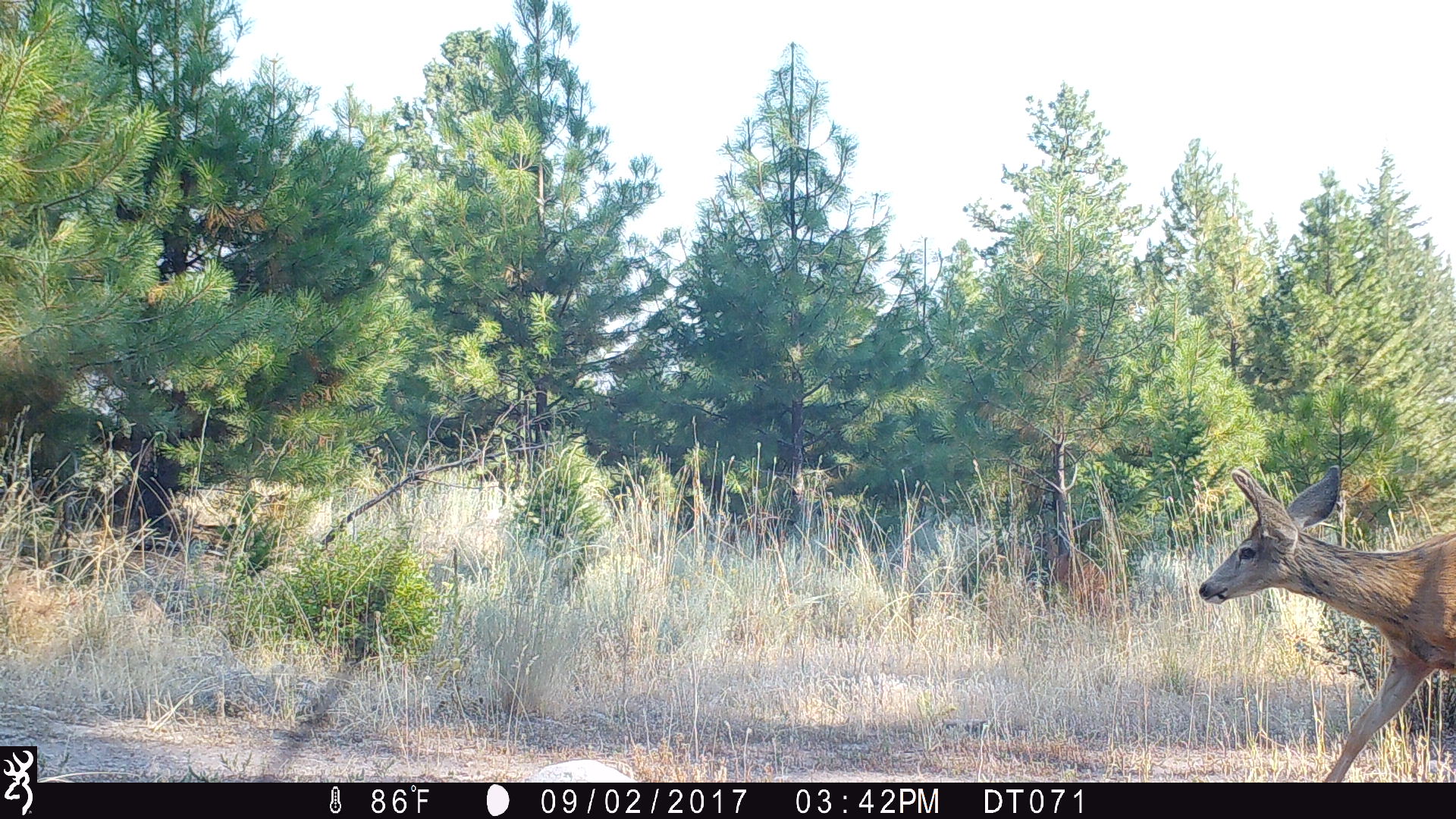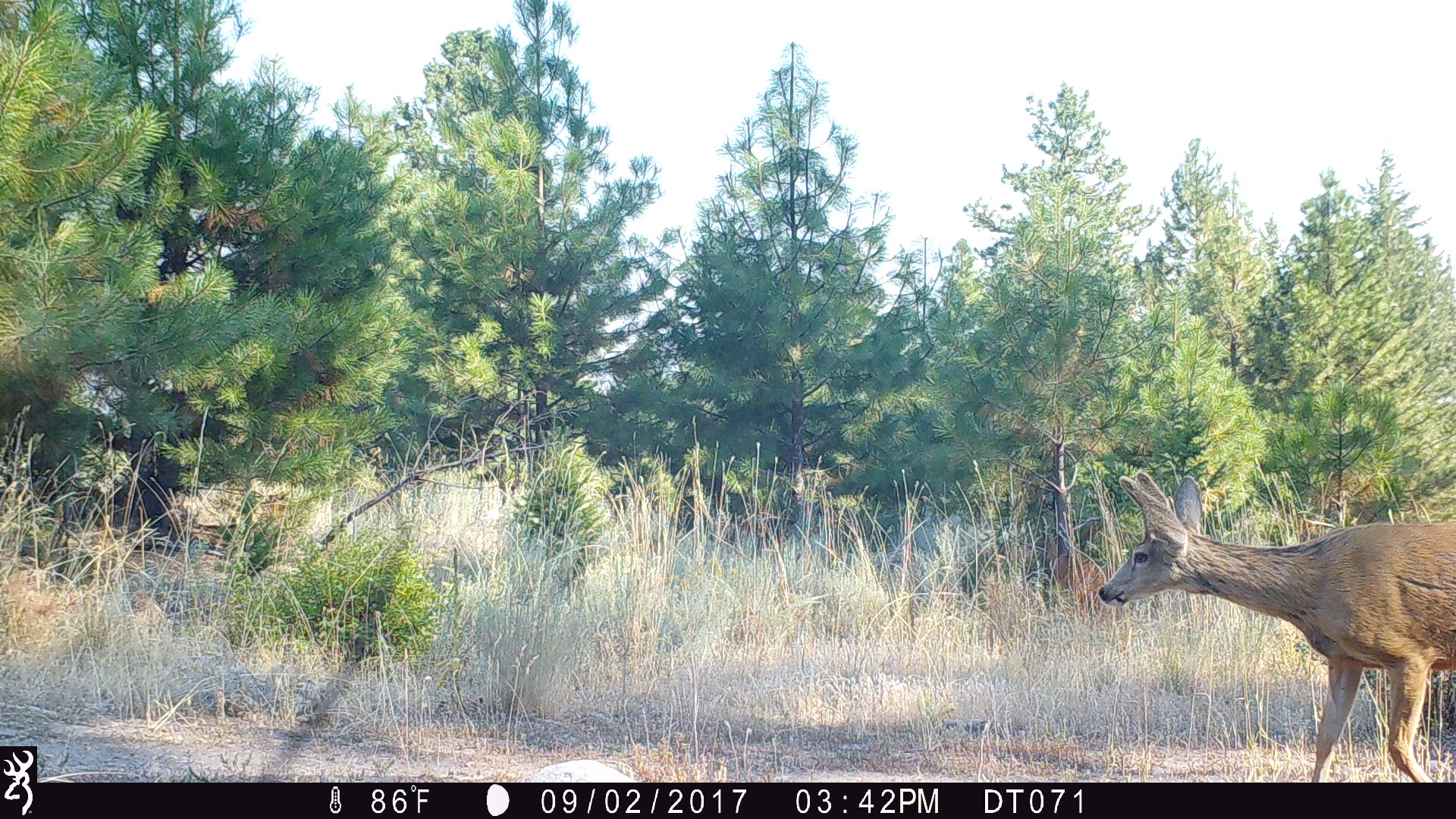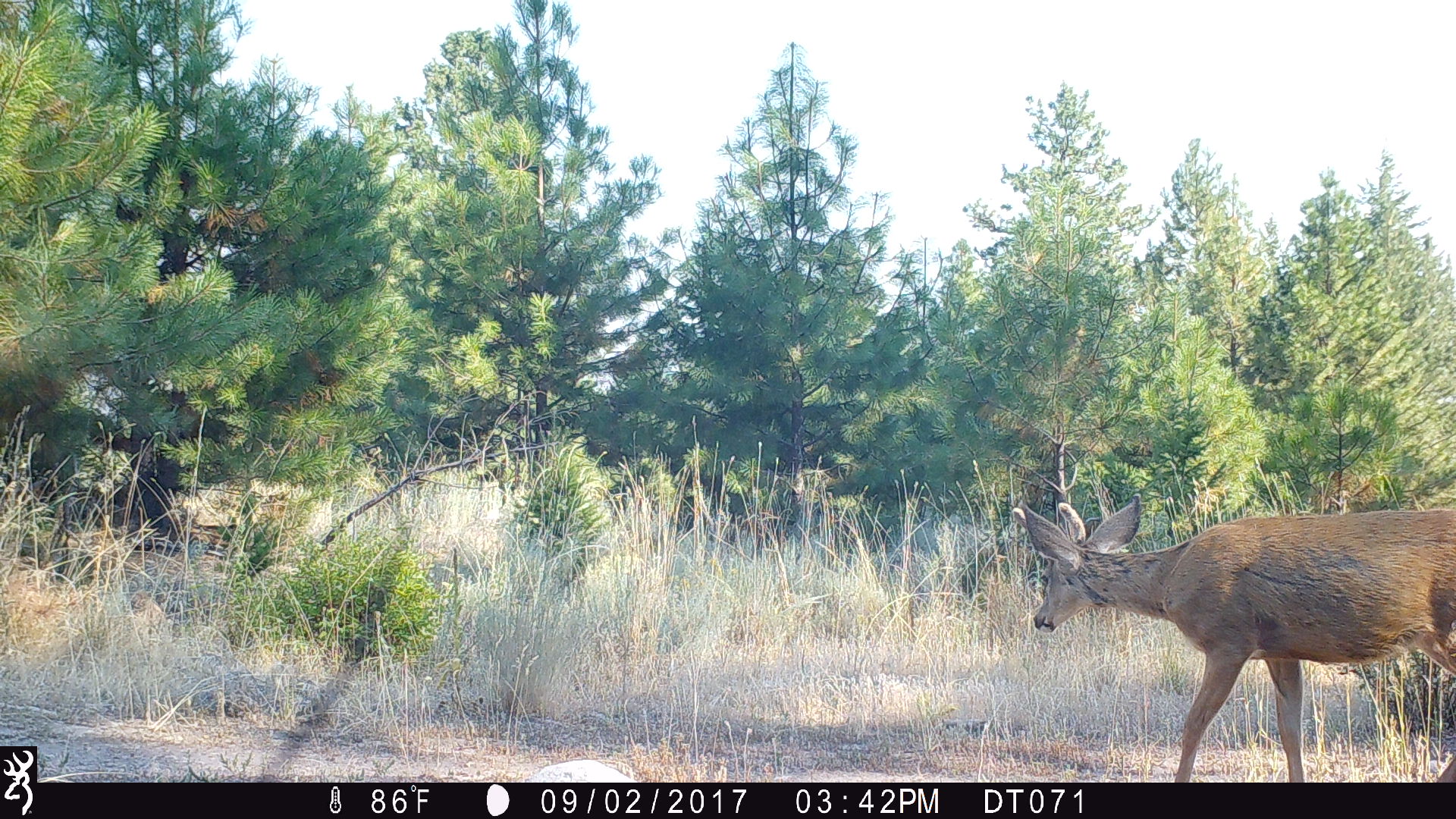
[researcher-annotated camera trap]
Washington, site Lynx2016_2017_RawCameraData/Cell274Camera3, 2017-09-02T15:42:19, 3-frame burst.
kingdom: Animalia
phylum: Chordata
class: Mammalia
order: Artiodactyla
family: Cervidae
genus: Odocoileus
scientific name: Odocoileus hemionus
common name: mule deer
Odocoileus hemionus (mule deer). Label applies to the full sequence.